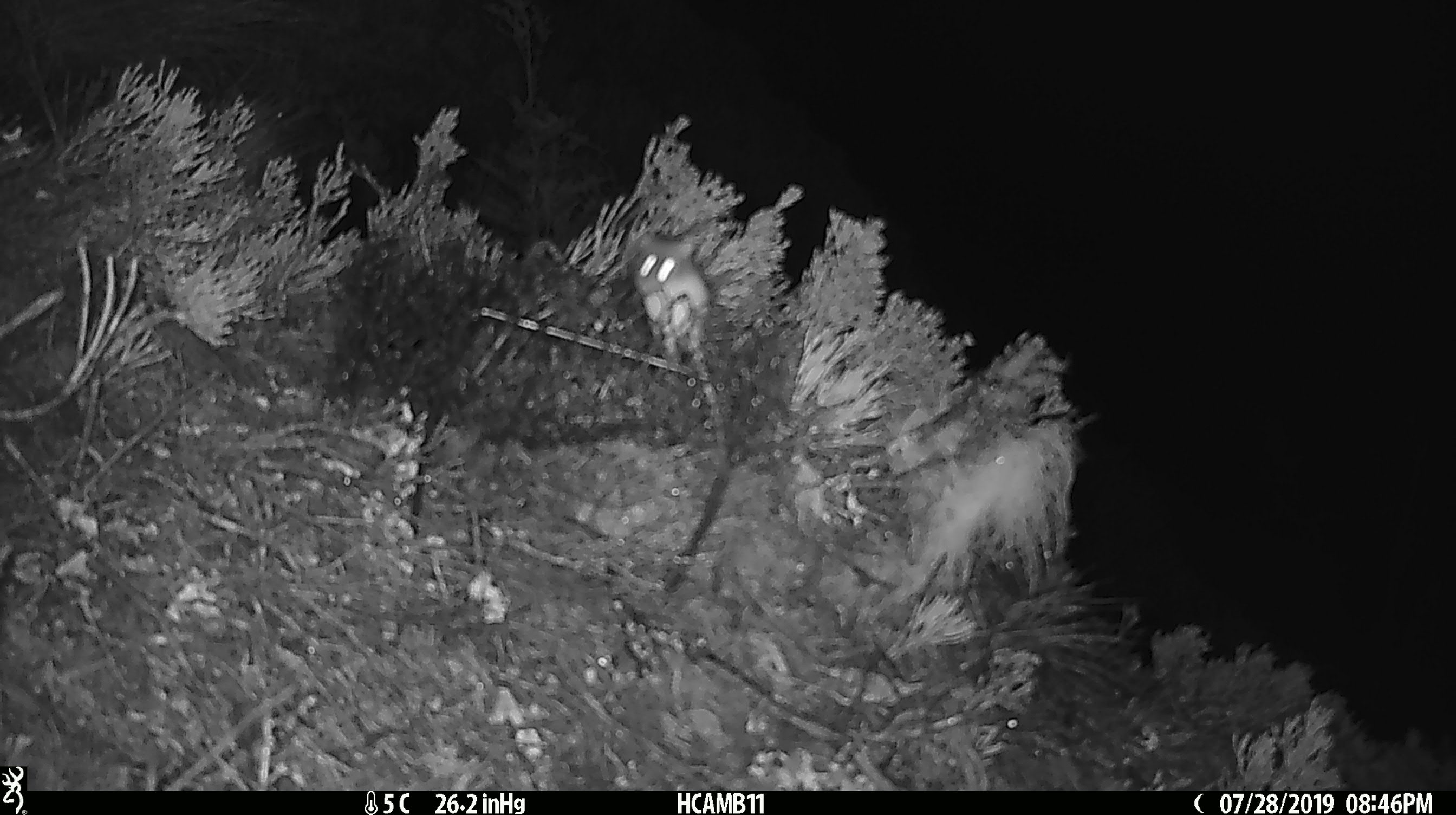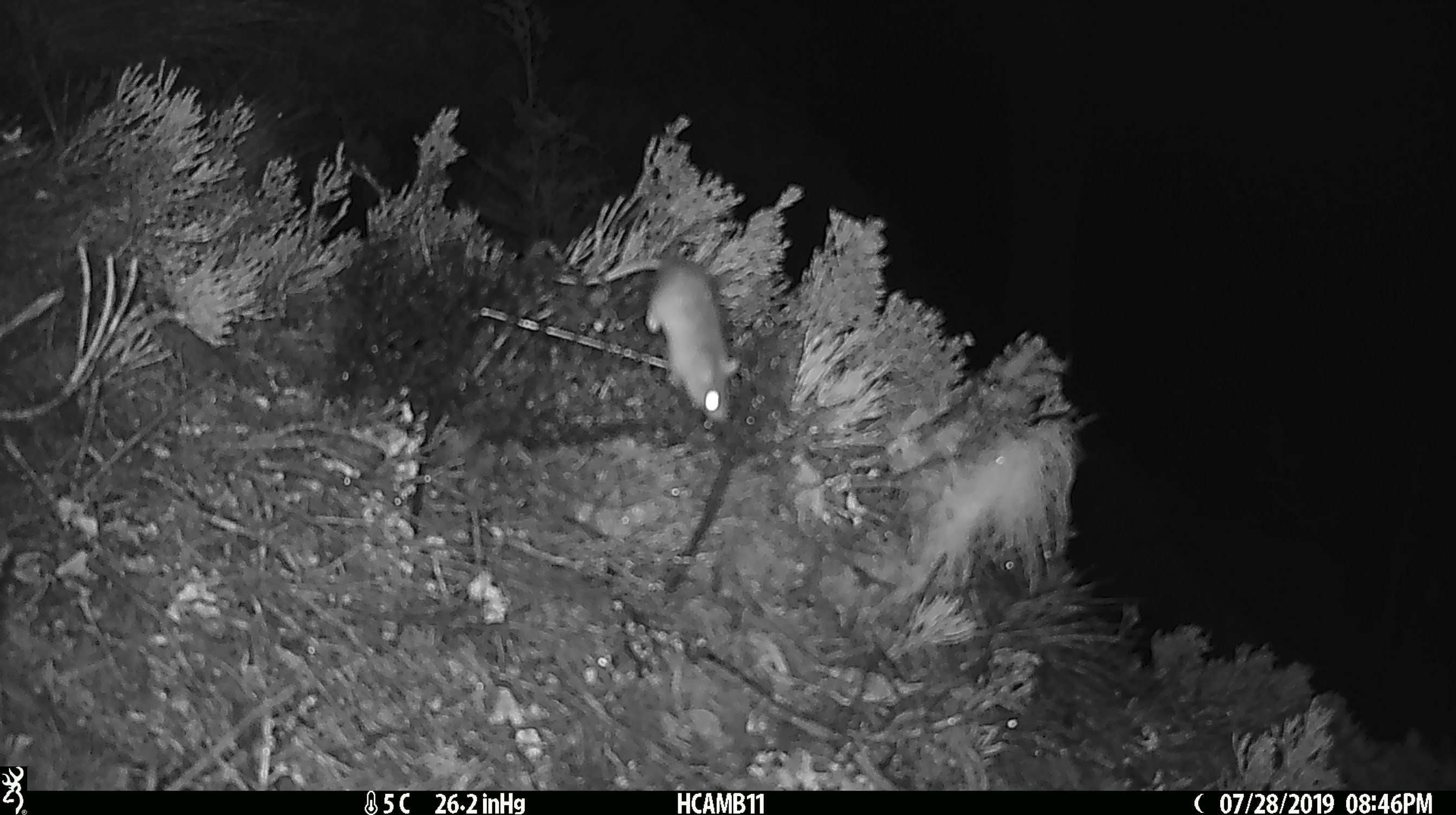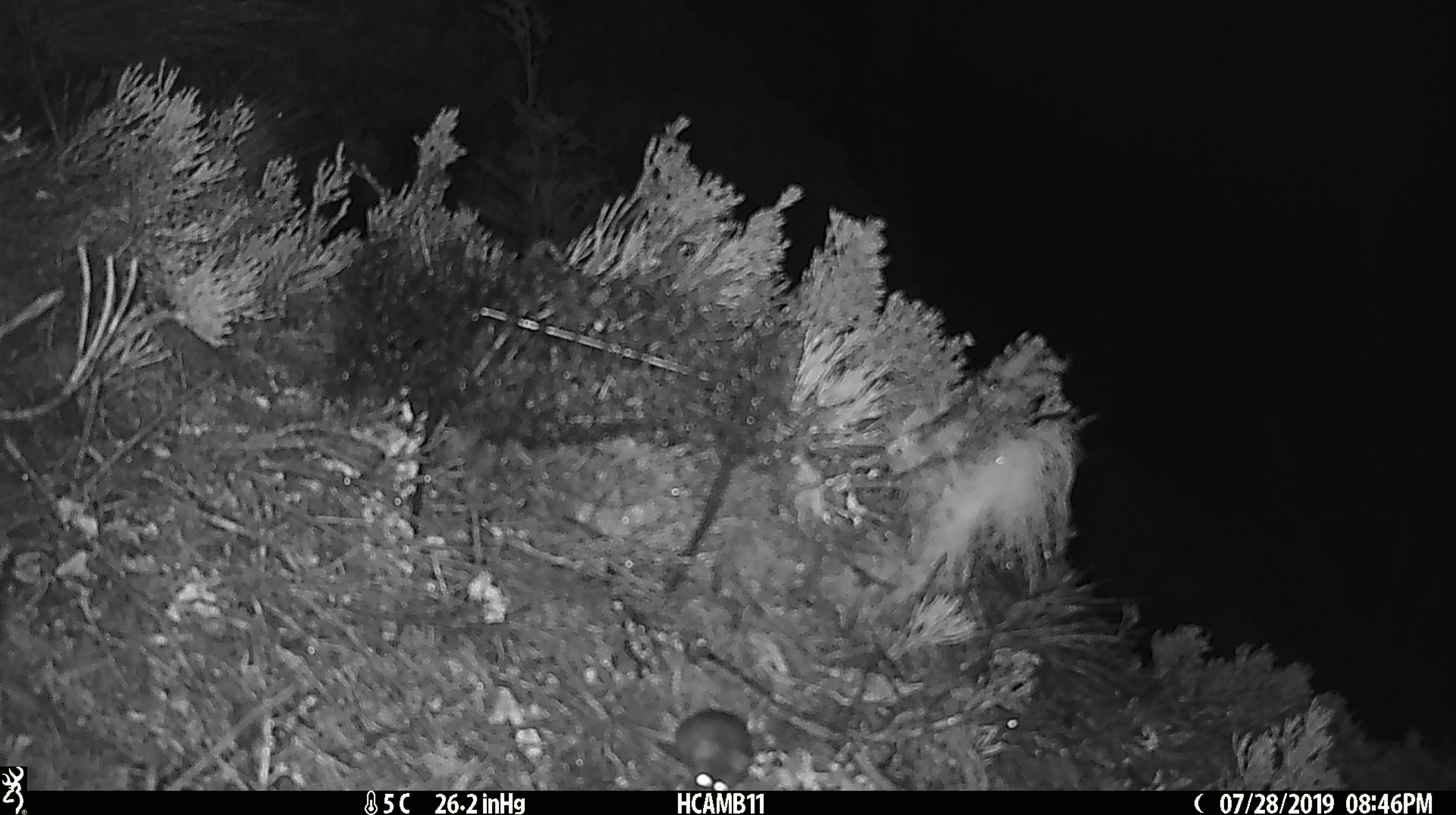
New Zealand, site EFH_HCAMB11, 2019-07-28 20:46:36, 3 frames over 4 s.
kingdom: Animalia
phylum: Chordata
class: Mammalia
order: Rodentia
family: Muridae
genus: Mus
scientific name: Mus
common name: mouse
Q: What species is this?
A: Mouse (Mus).